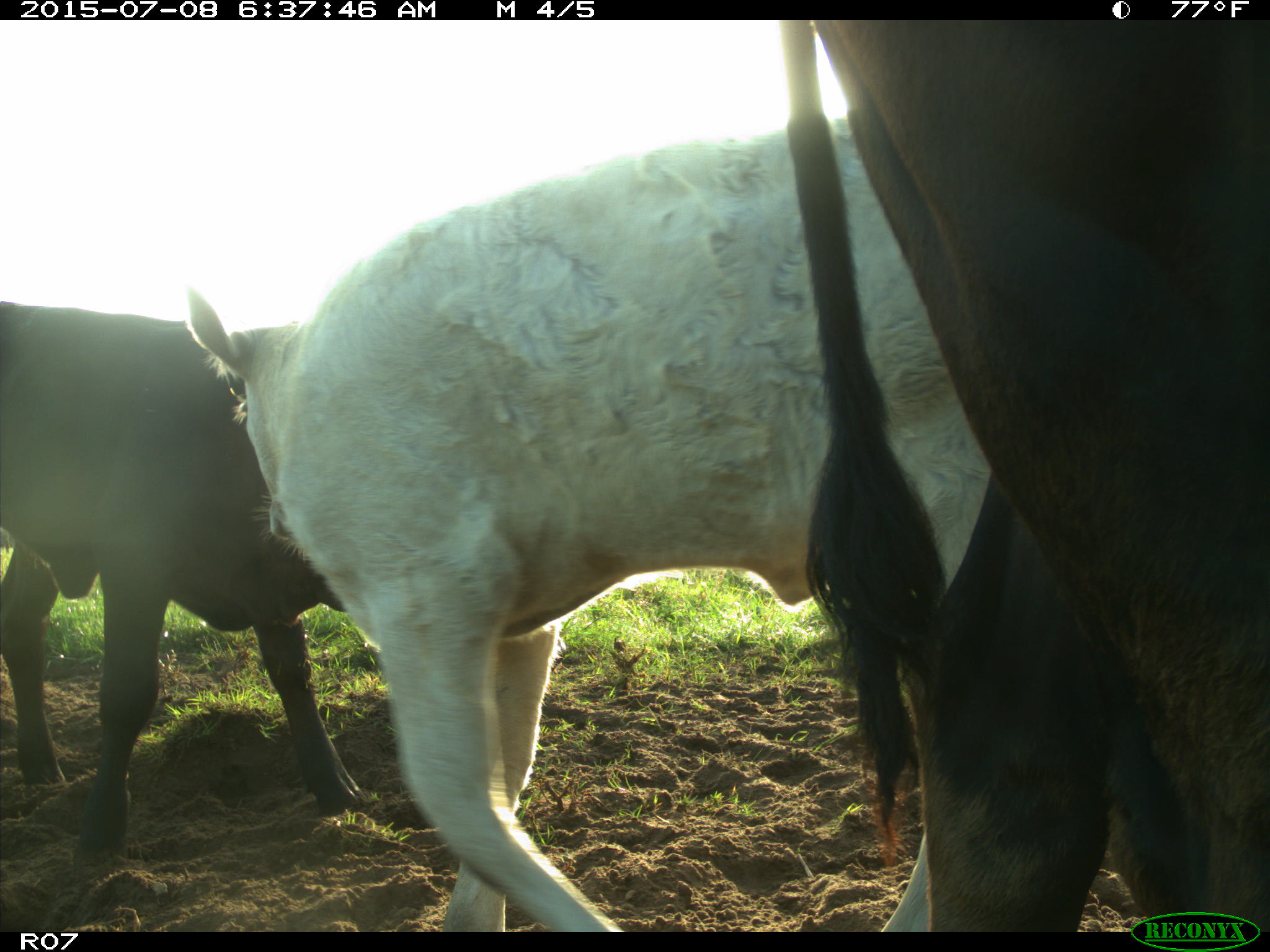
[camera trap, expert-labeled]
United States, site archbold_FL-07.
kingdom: Animalia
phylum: Chordata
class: Mammalia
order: Artiodactyla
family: Bovidae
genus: Bos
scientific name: Bos taurus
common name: domestic cow